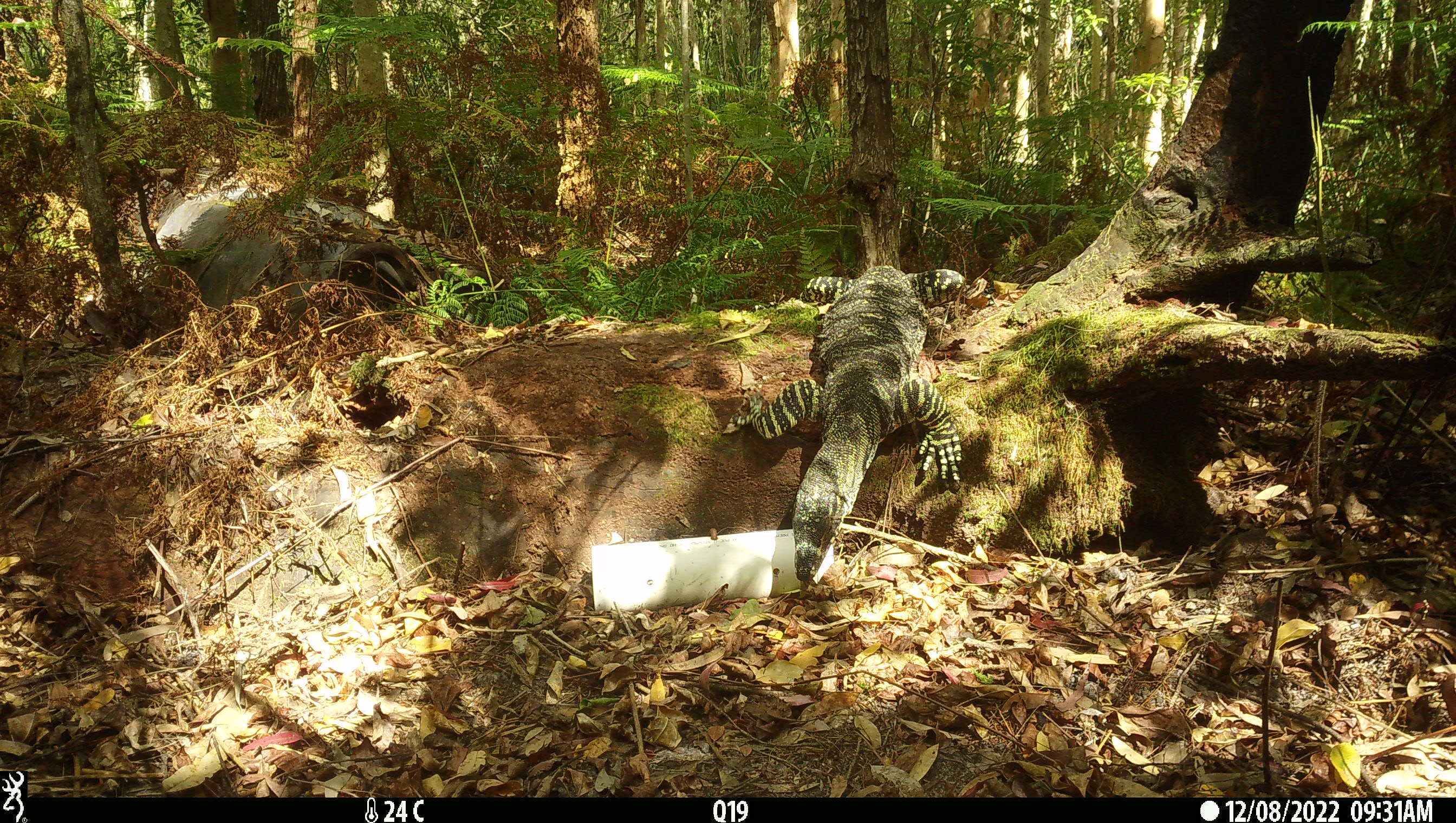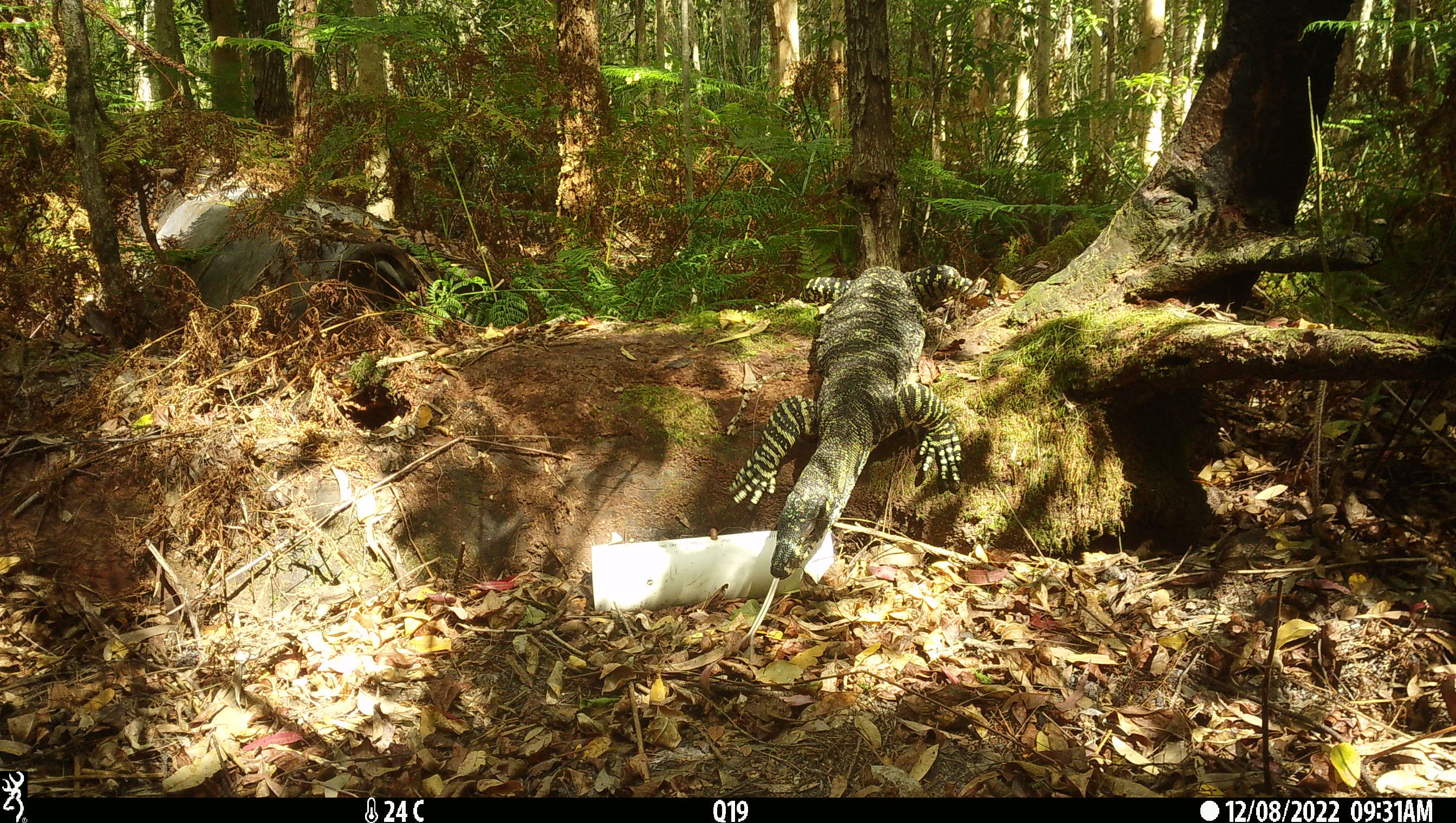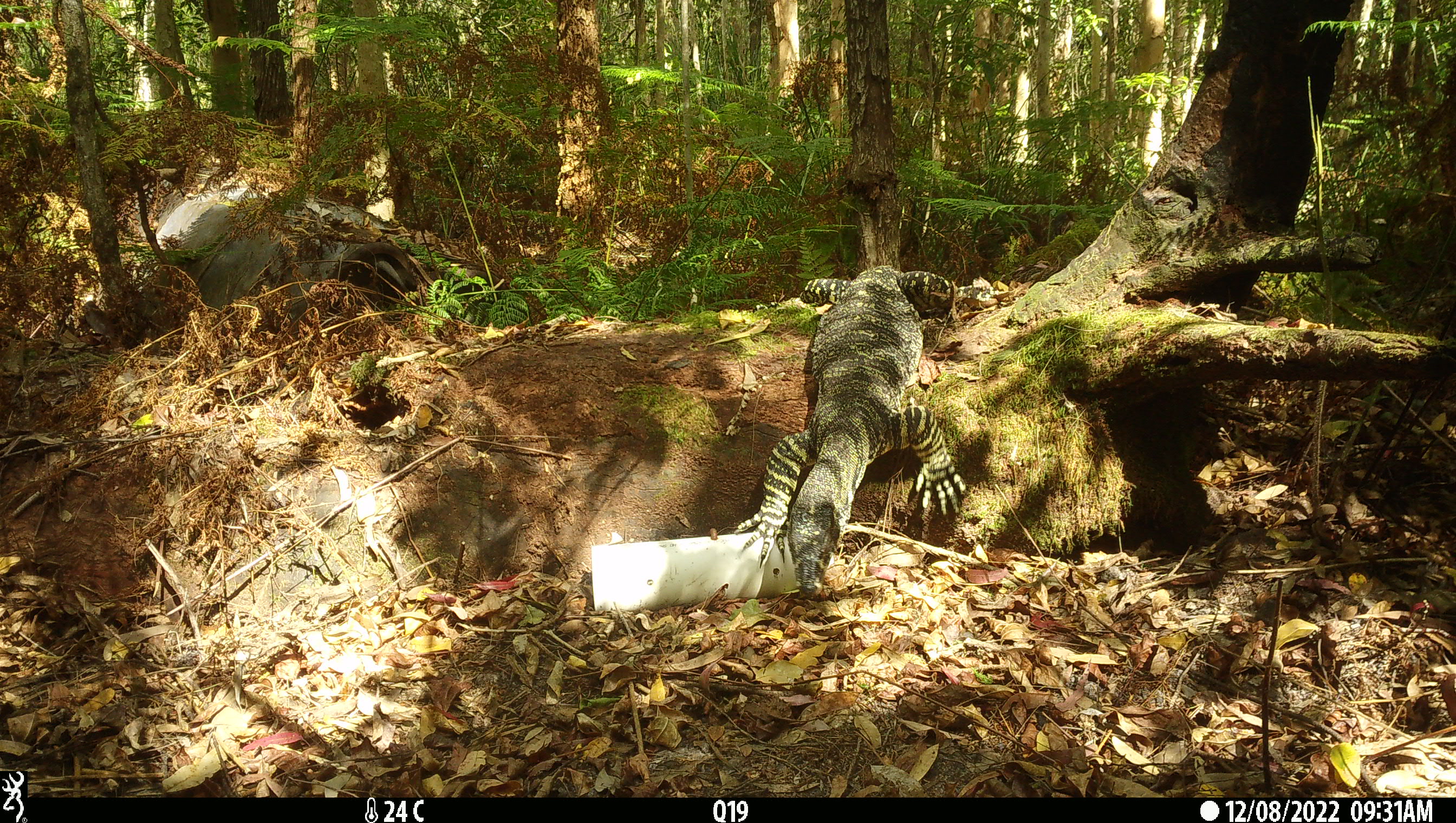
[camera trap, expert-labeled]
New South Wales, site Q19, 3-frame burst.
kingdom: Animalia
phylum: Chordata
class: Reptilia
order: Squamata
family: Varanidae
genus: Varanus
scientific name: Varanus varius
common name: lace monitor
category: goanna